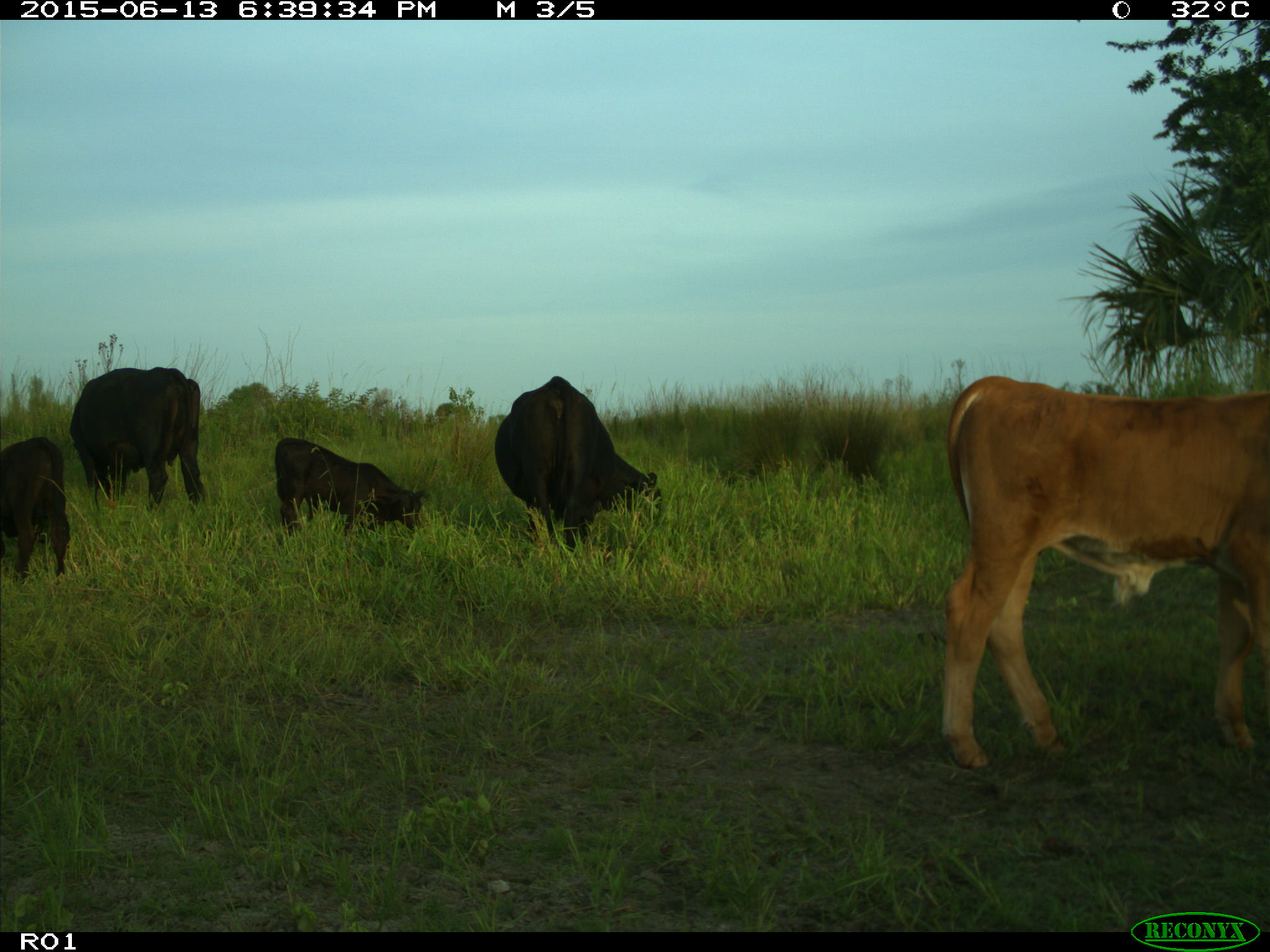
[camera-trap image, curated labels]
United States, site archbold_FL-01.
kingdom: Animalia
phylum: Chordata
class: Mammalia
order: Artiodactyla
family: Bovidae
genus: Bos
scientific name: Bos taurus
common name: domestic cow